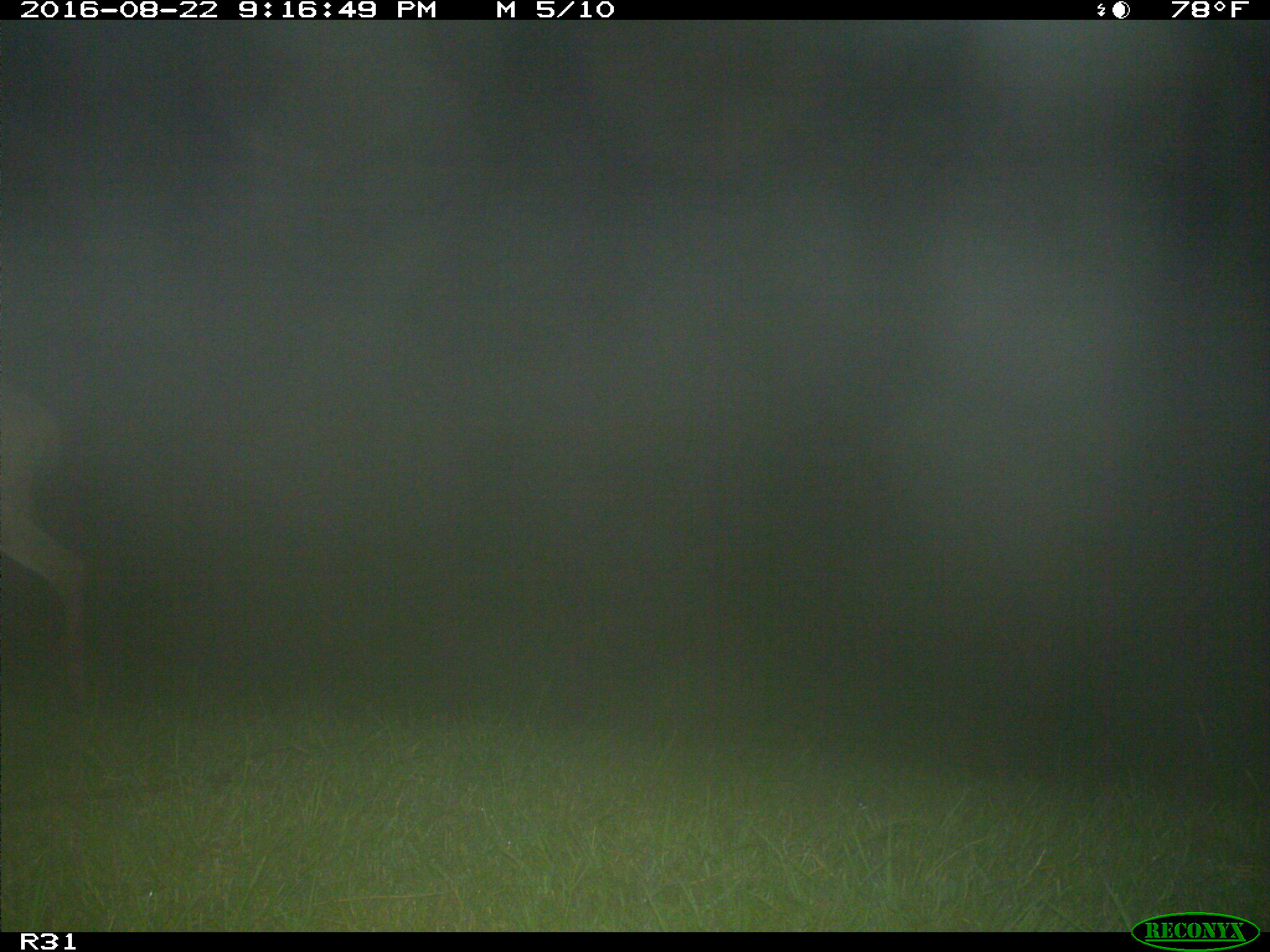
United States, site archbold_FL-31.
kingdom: Animalia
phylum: Chordata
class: Mammalia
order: Artiodactyla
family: Cervidae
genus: Odocoileus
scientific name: Odocoileus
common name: deer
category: unidentified deer